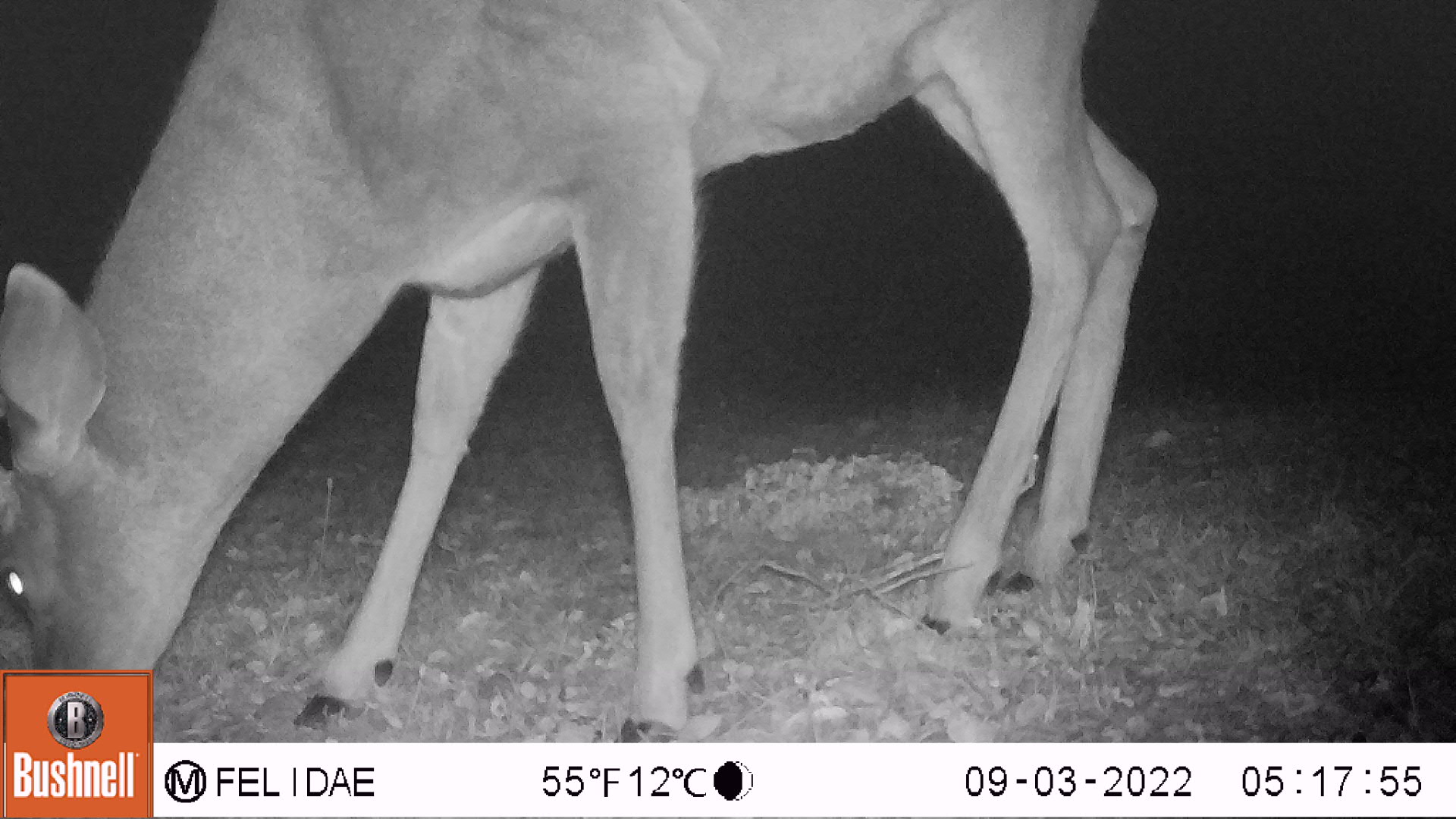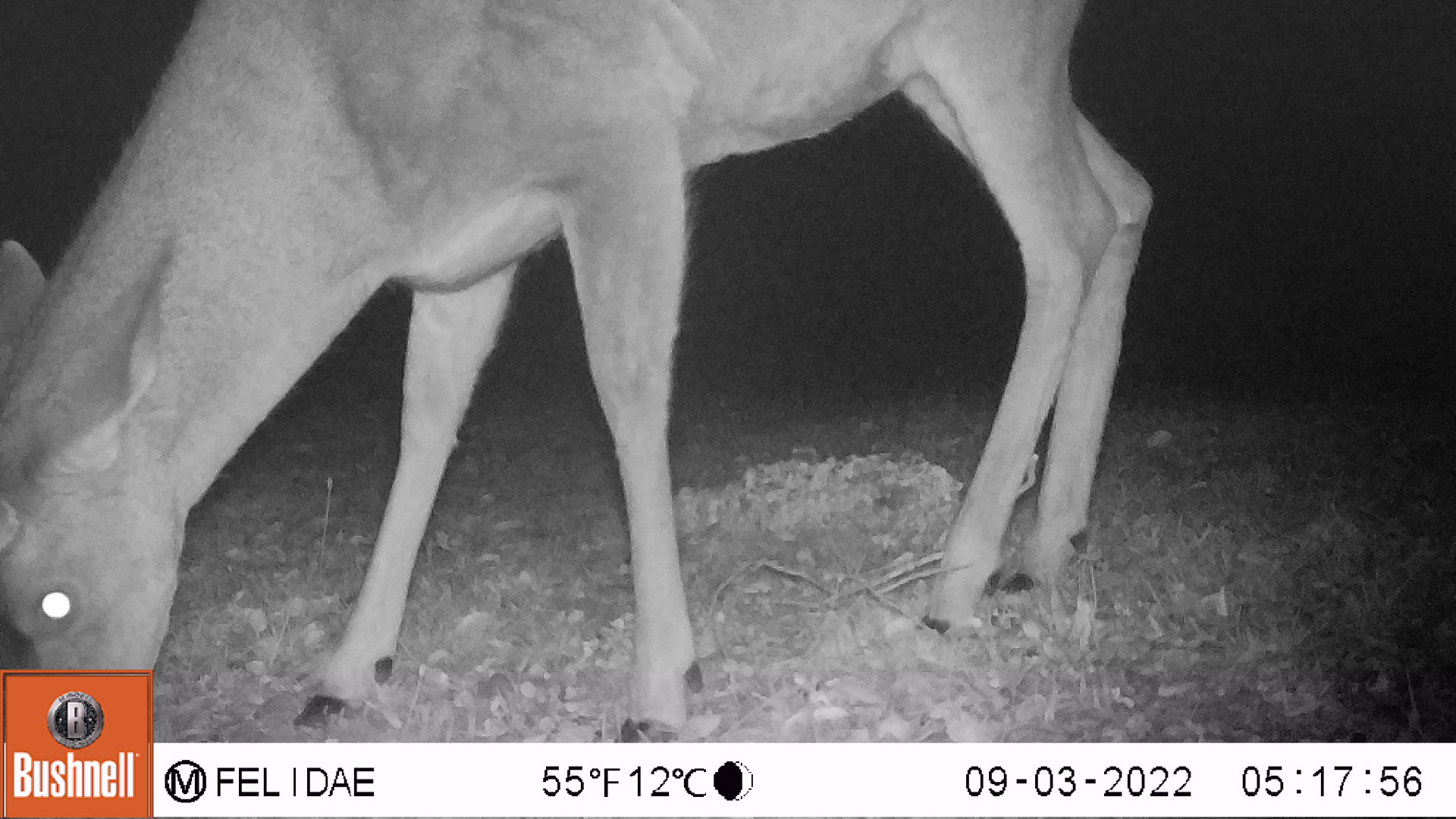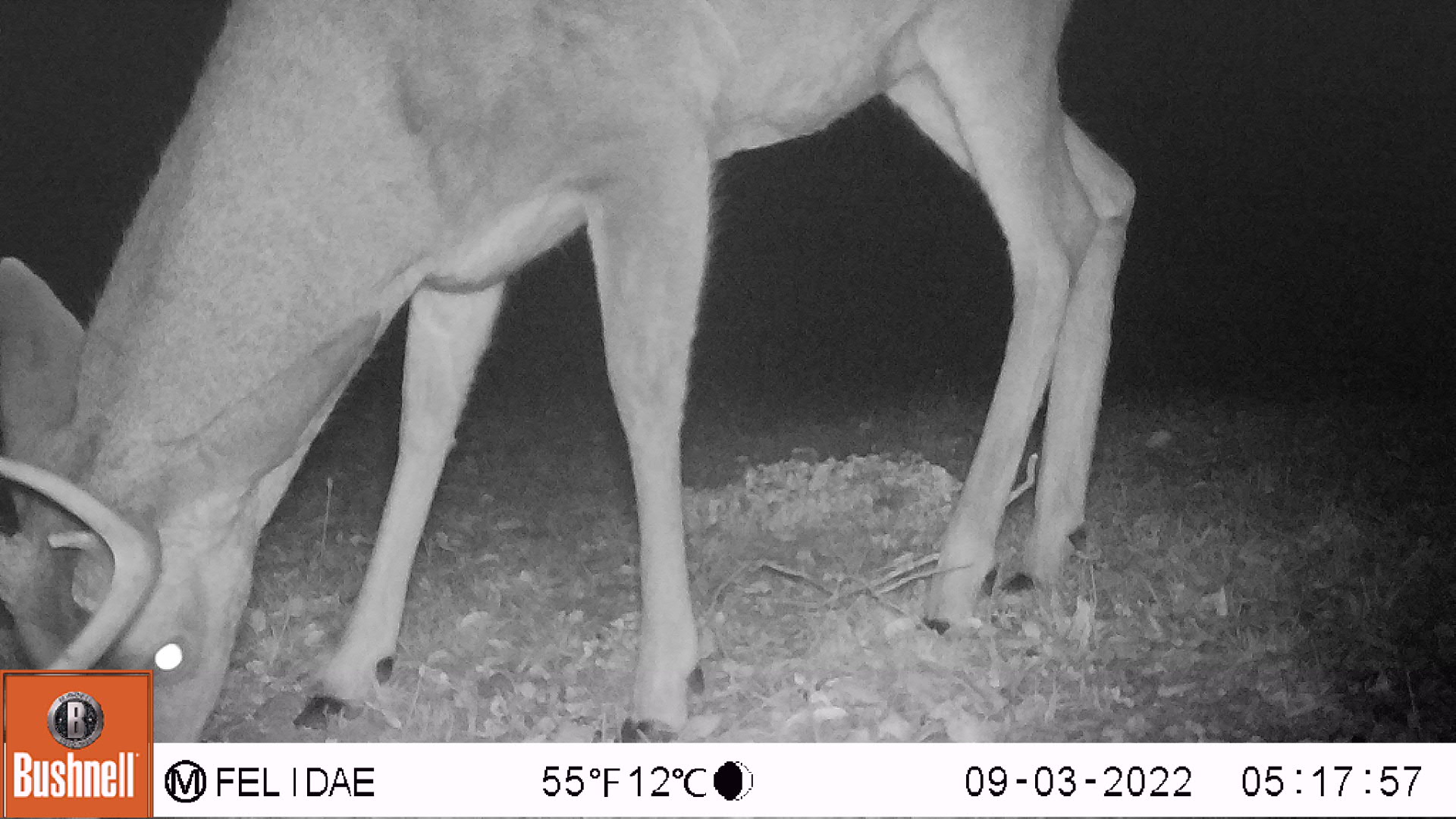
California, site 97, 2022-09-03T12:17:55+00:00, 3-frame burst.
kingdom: Animalia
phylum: Chordata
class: Mammalia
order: Artiodactyla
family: Cervidae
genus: Odocoileus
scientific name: Odocoileus hemionus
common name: mule deer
Mule deer (Odocoileus hemionus).